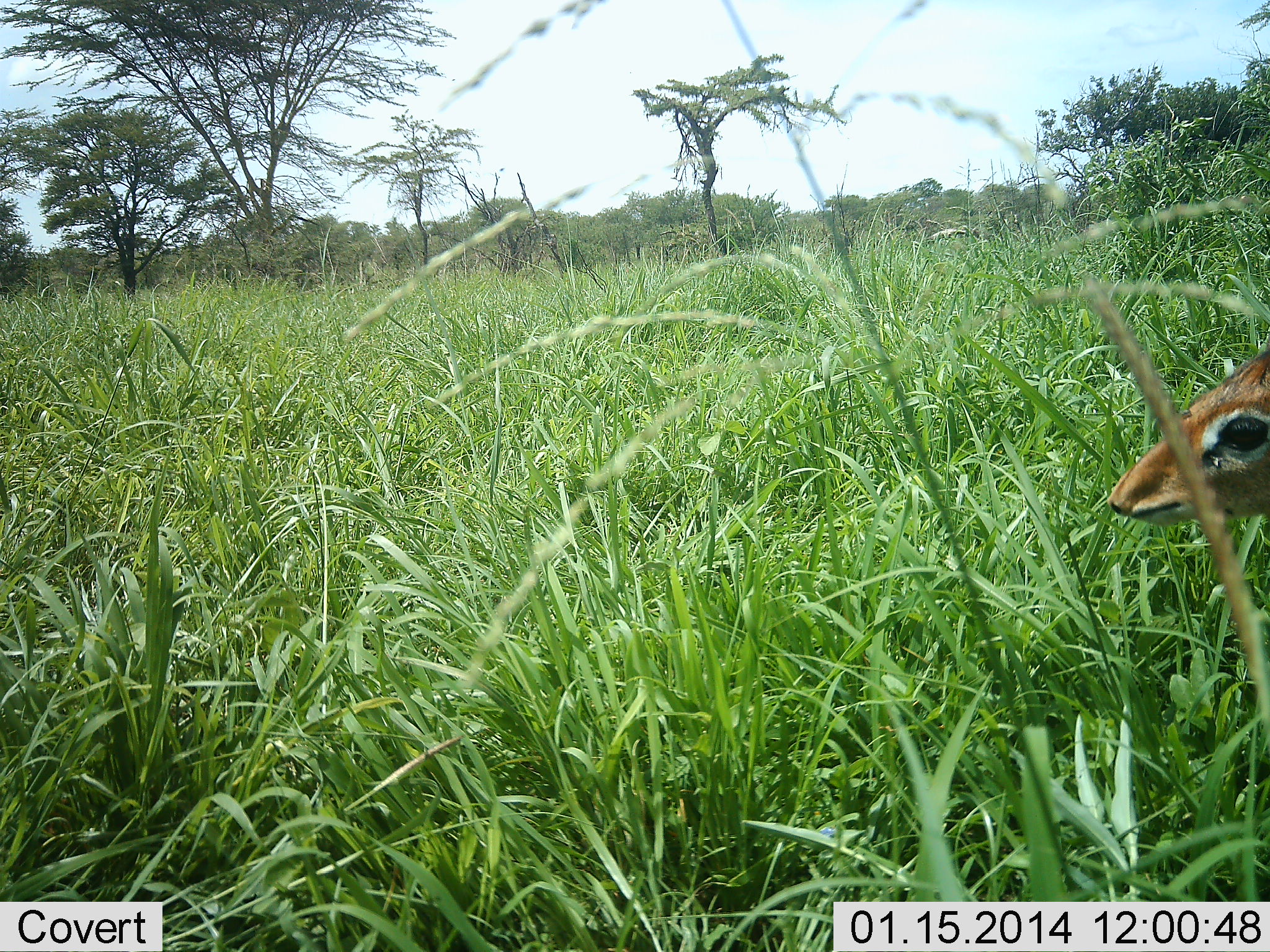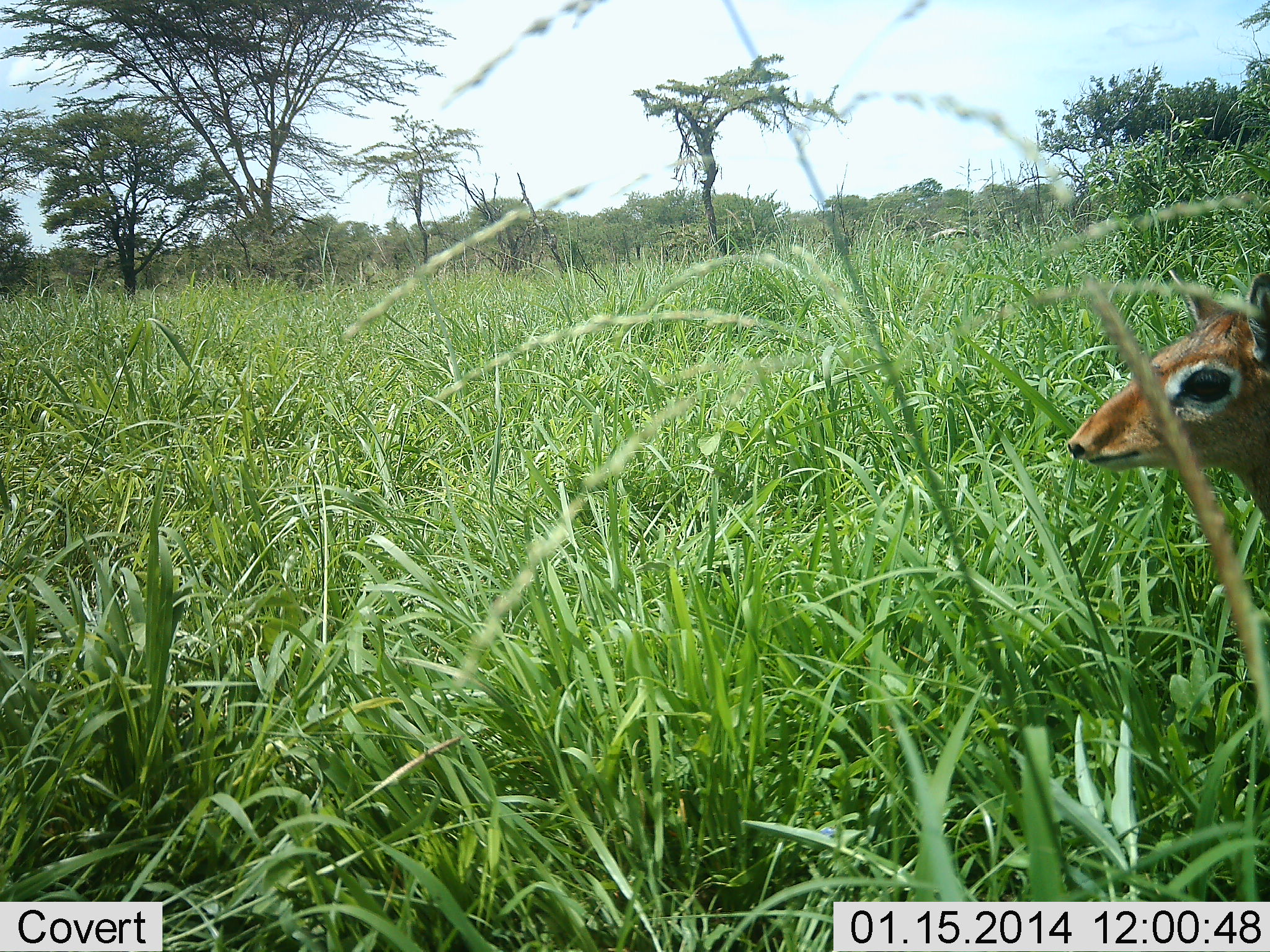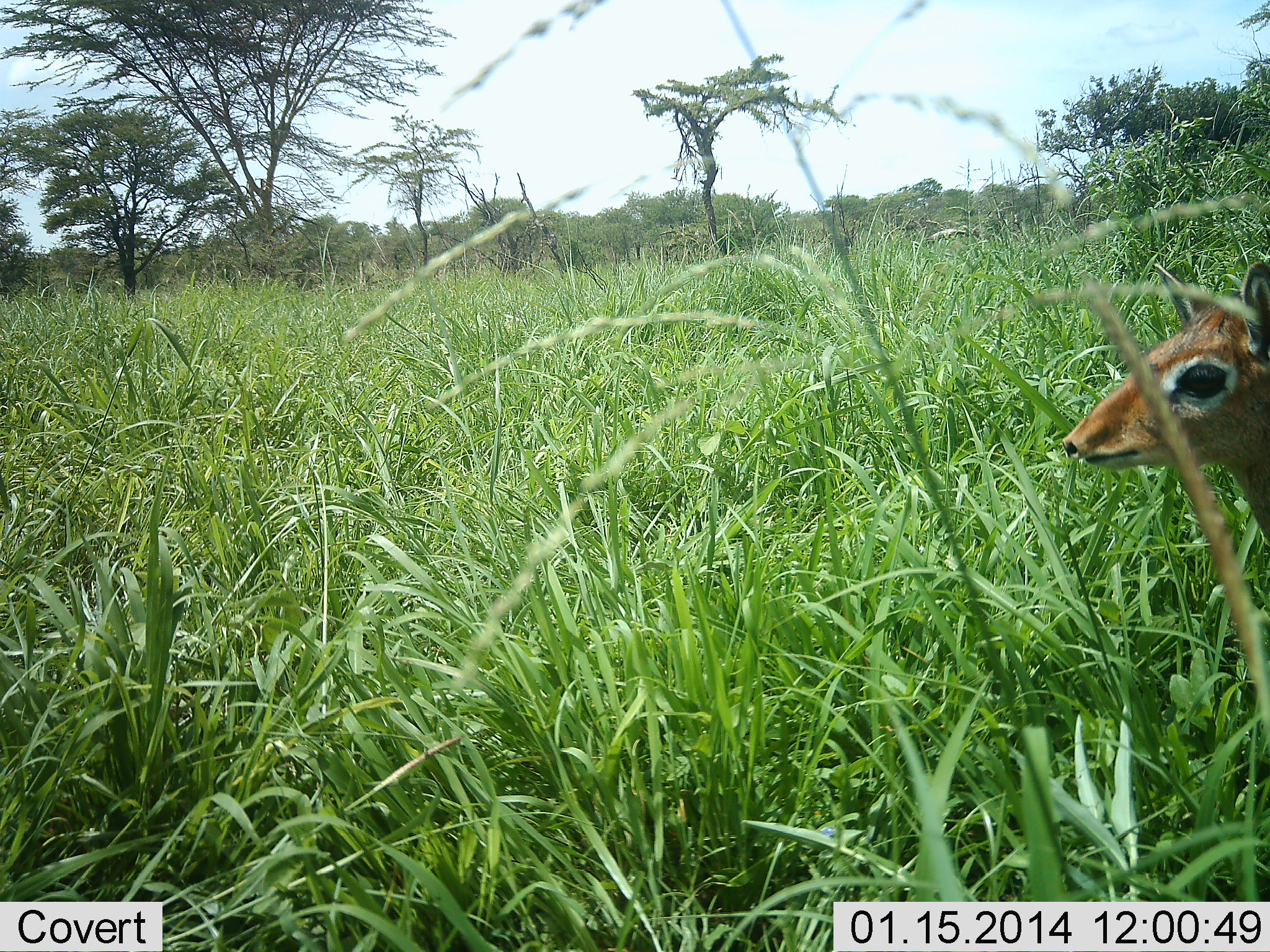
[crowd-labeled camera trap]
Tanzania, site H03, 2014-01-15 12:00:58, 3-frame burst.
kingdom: Animalia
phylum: Chordata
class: Mammalia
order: Artiodactyla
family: Bovidae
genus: Madoqua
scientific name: Madoqua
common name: dikdik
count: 1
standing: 90%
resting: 10%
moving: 0%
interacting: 0%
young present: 10%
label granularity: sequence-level